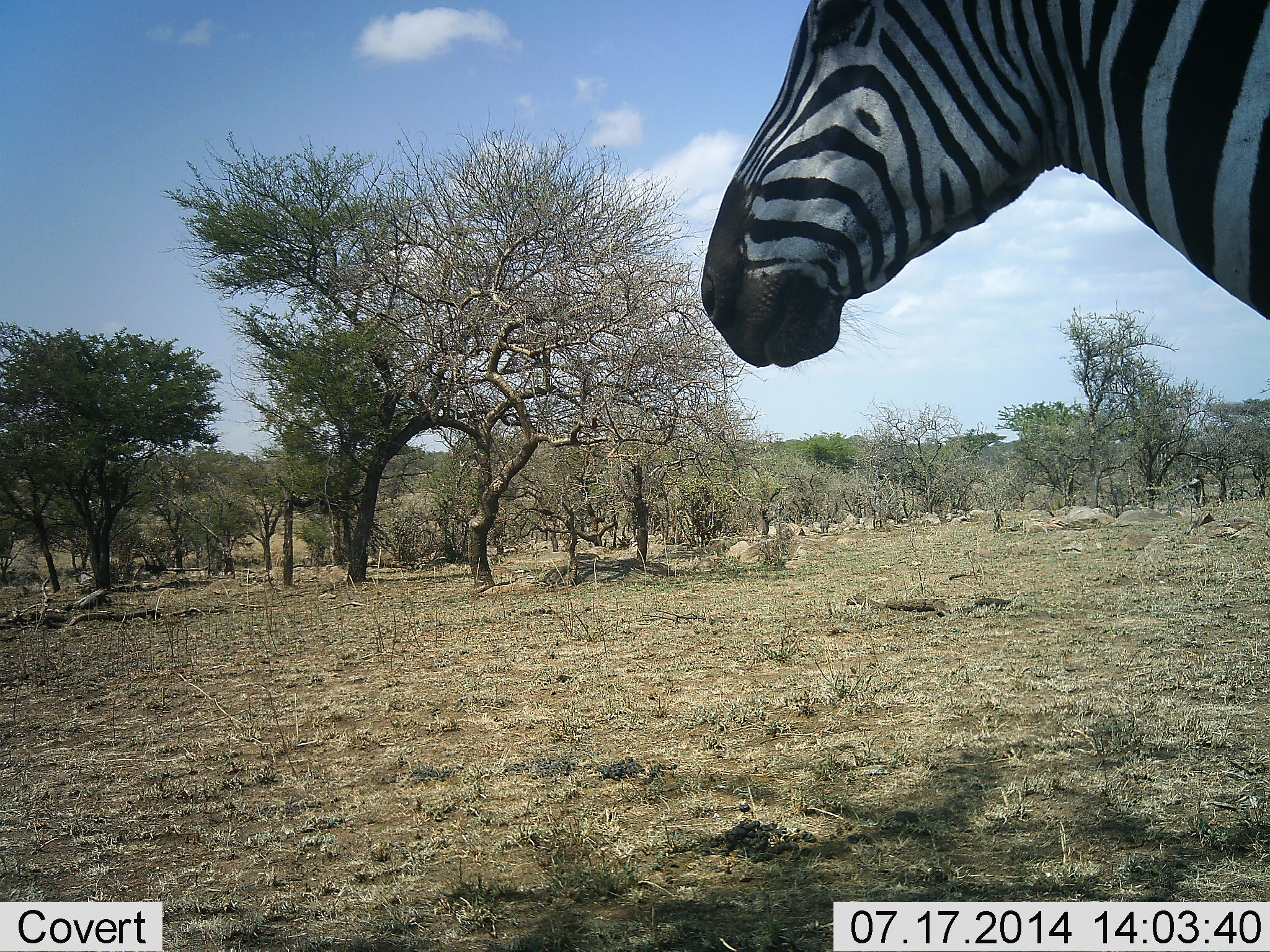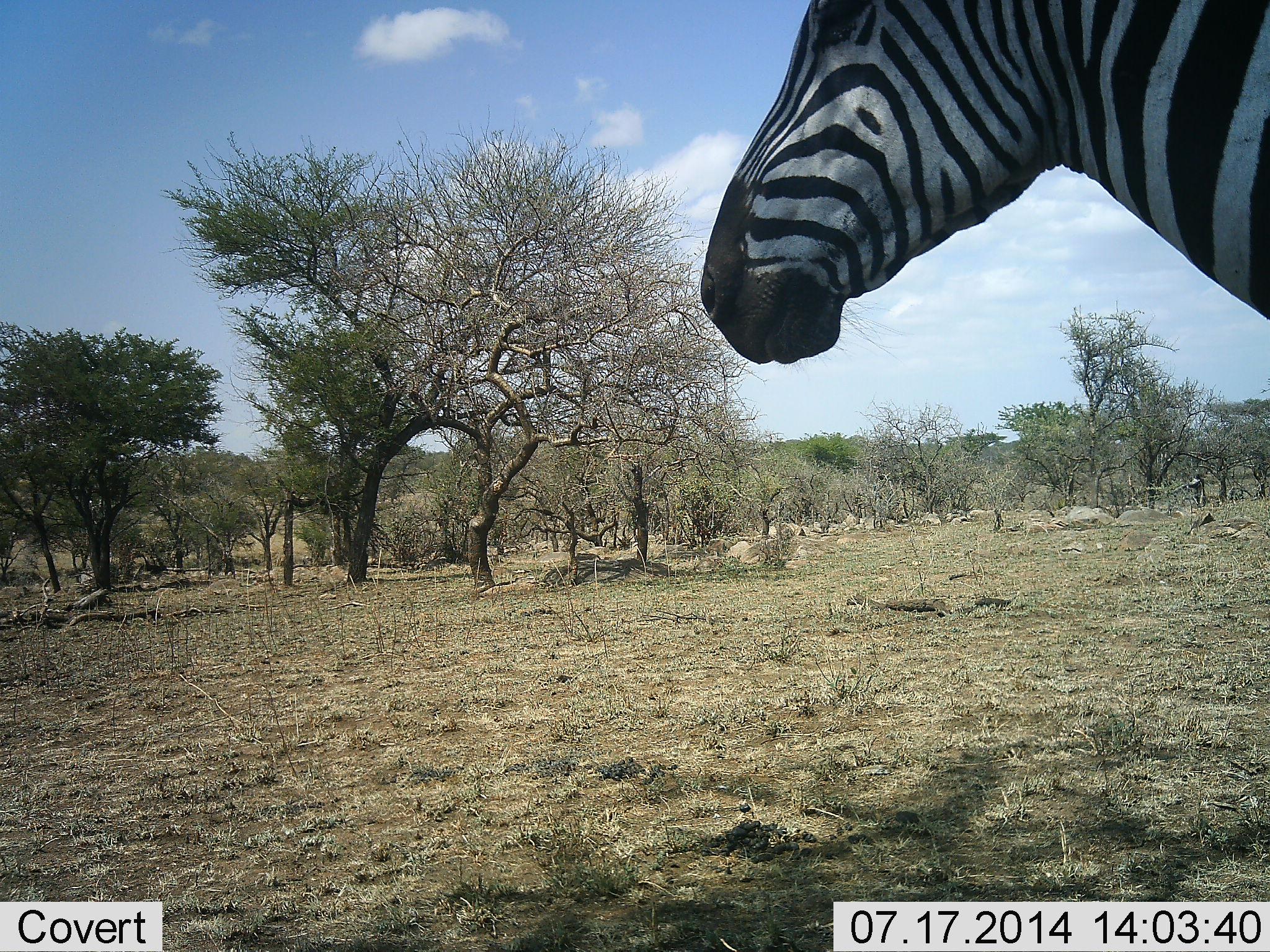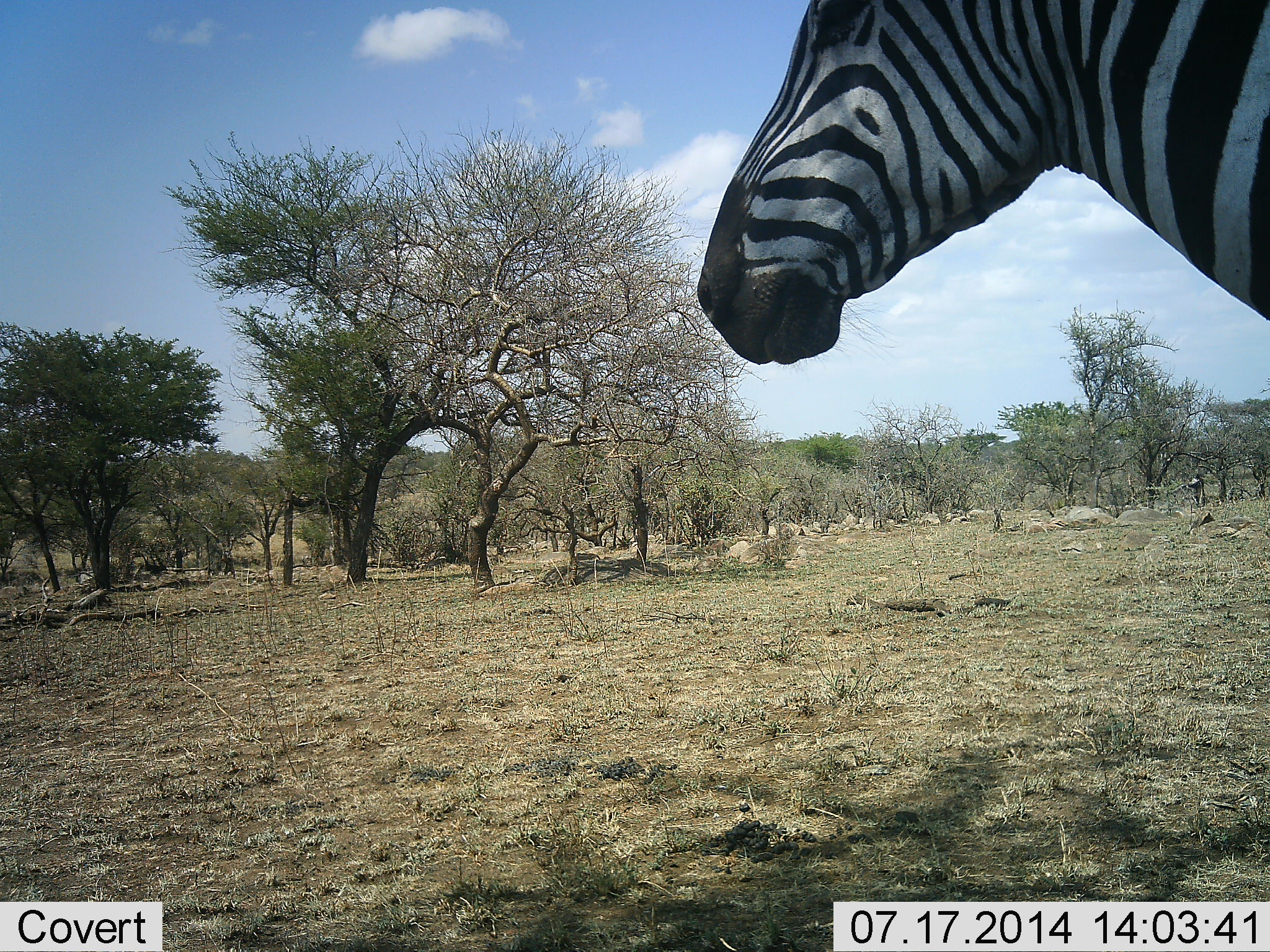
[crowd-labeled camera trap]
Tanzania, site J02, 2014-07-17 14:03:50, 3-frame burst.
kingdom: Animalia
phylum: Chordata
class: Mammalia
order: Perissodactyla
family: Equidae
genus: Equus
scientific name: Equus quagga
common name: plains zebra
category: zebra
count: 1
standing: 100%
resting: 0%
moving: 0%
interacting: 0%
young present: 0%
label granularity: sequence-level